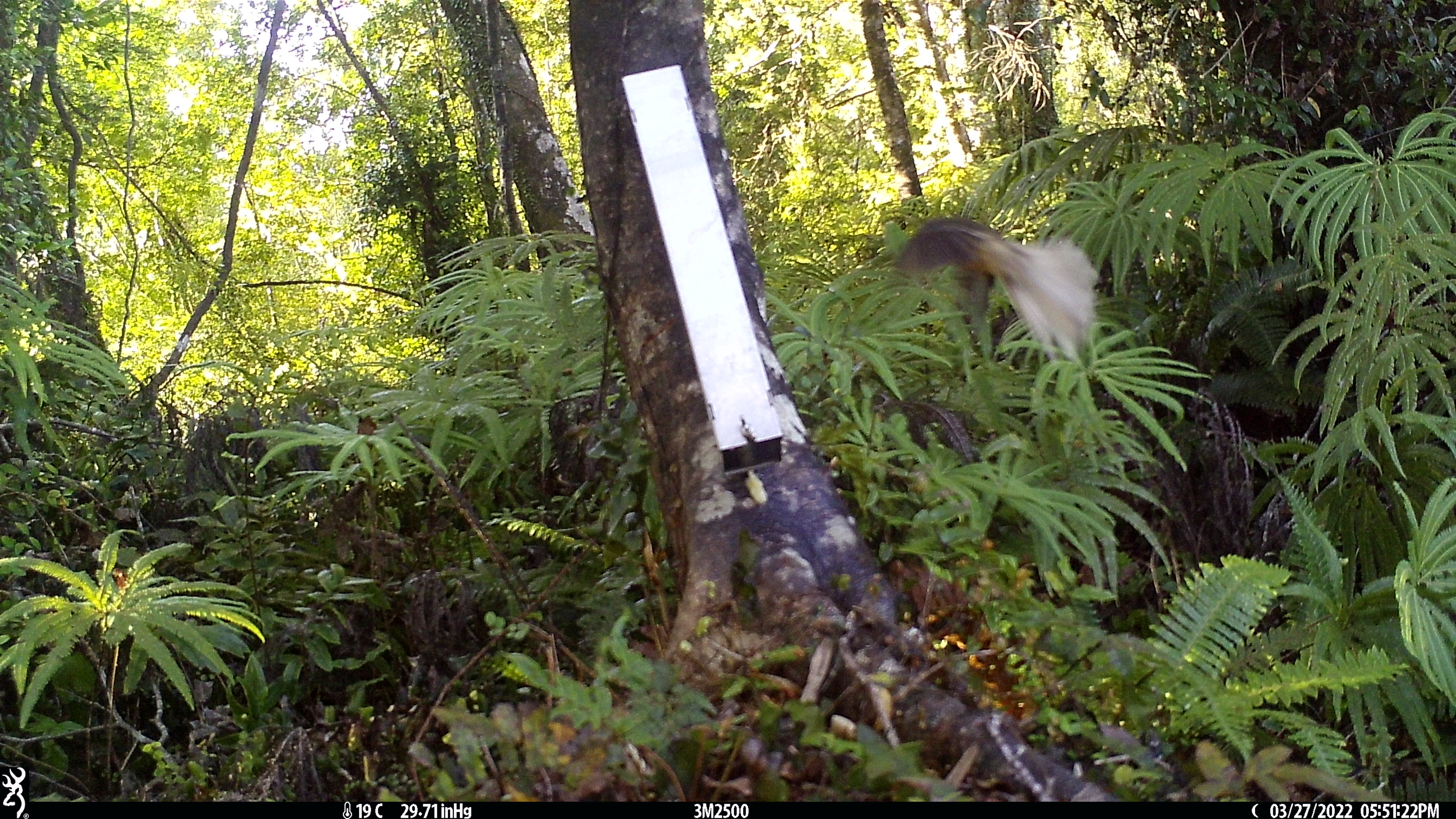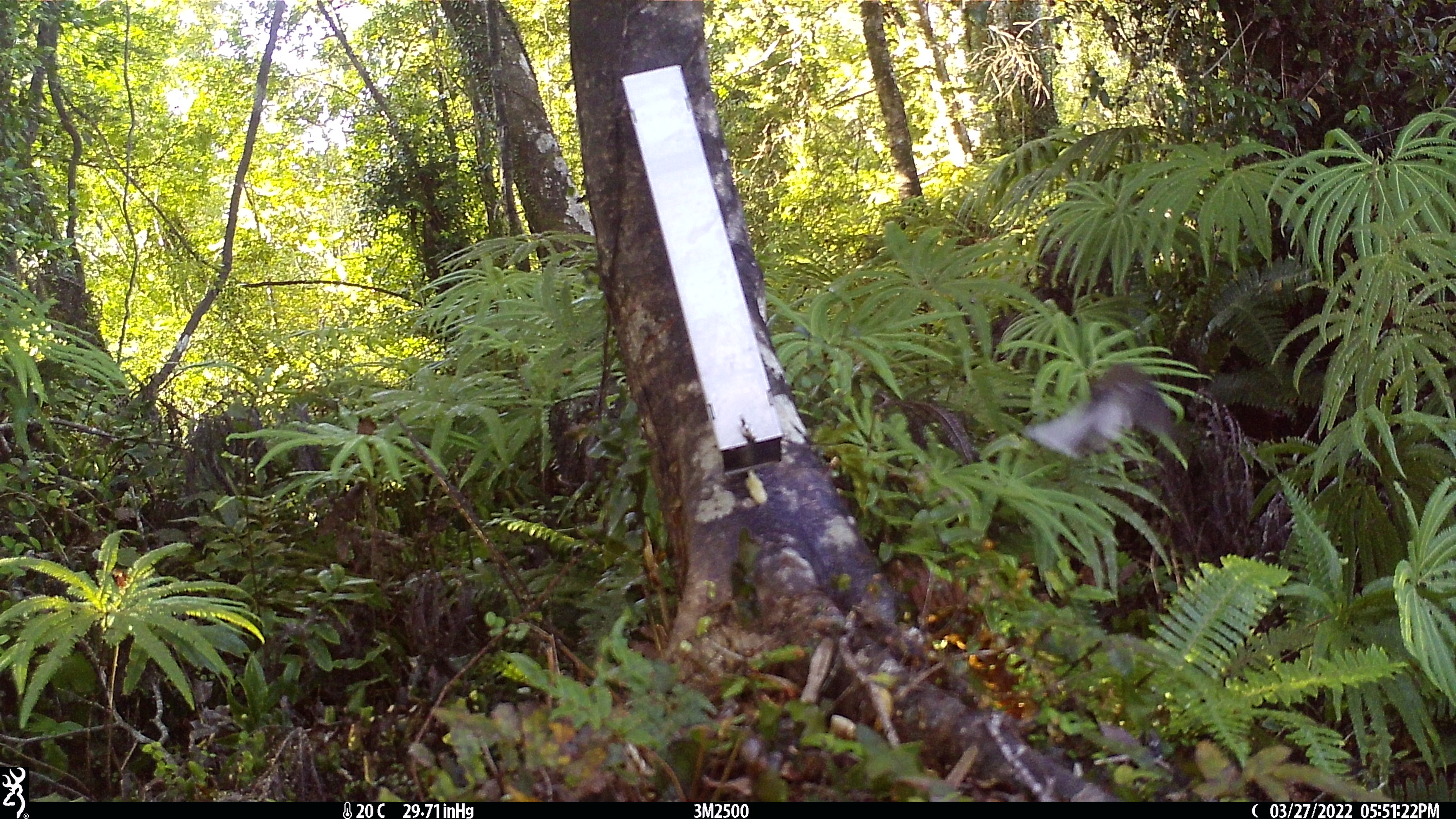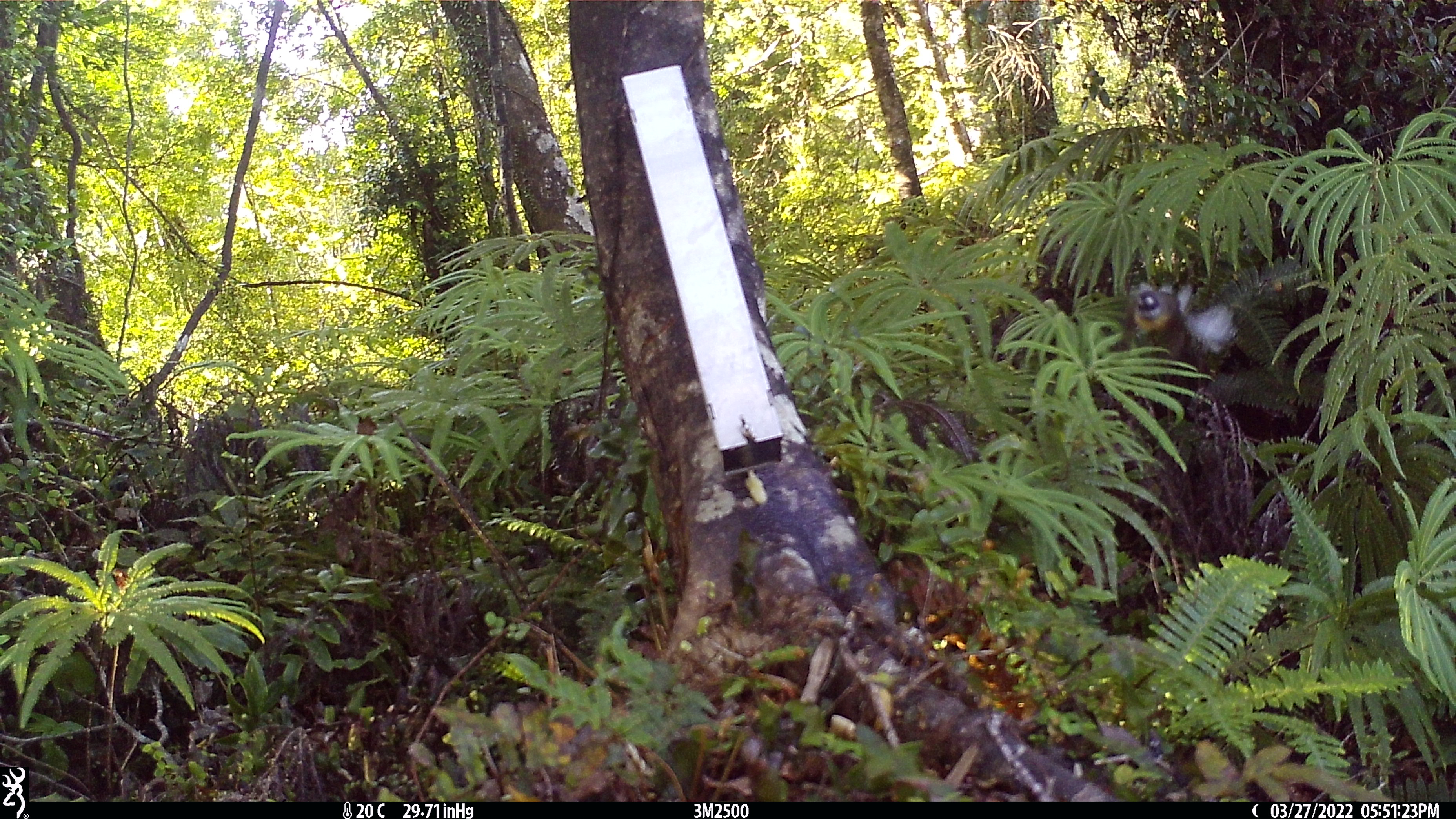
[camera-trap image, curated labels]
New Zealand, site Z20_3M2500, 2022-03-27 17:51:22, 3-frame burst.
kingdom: Animalia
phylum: Chordata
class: Aves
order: Passeriformes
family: Rhipiduridae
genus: Rhipidura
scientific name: Rhipidura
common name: fantails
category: fantail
Fantail (fantails) (Rhipidura).